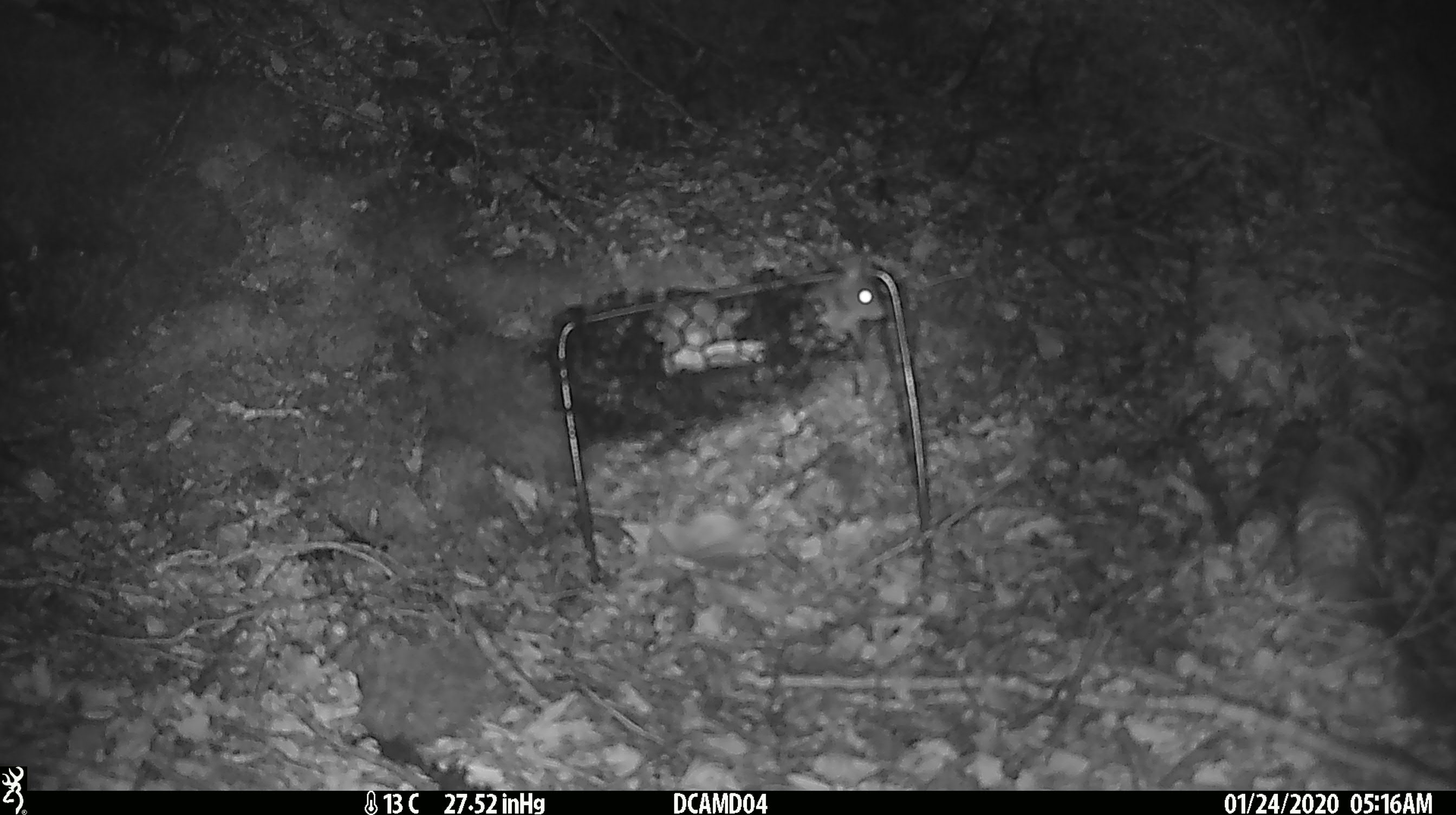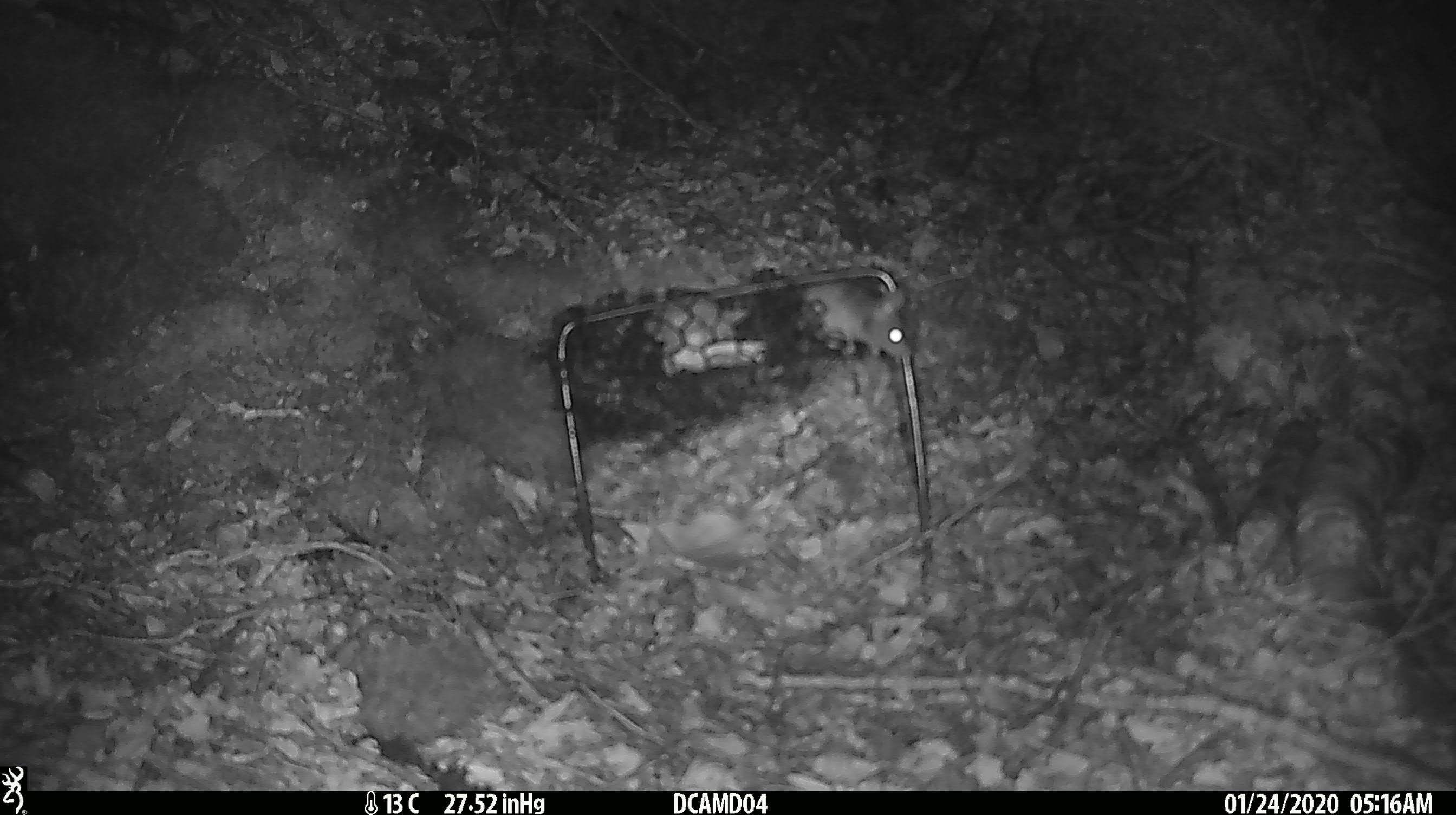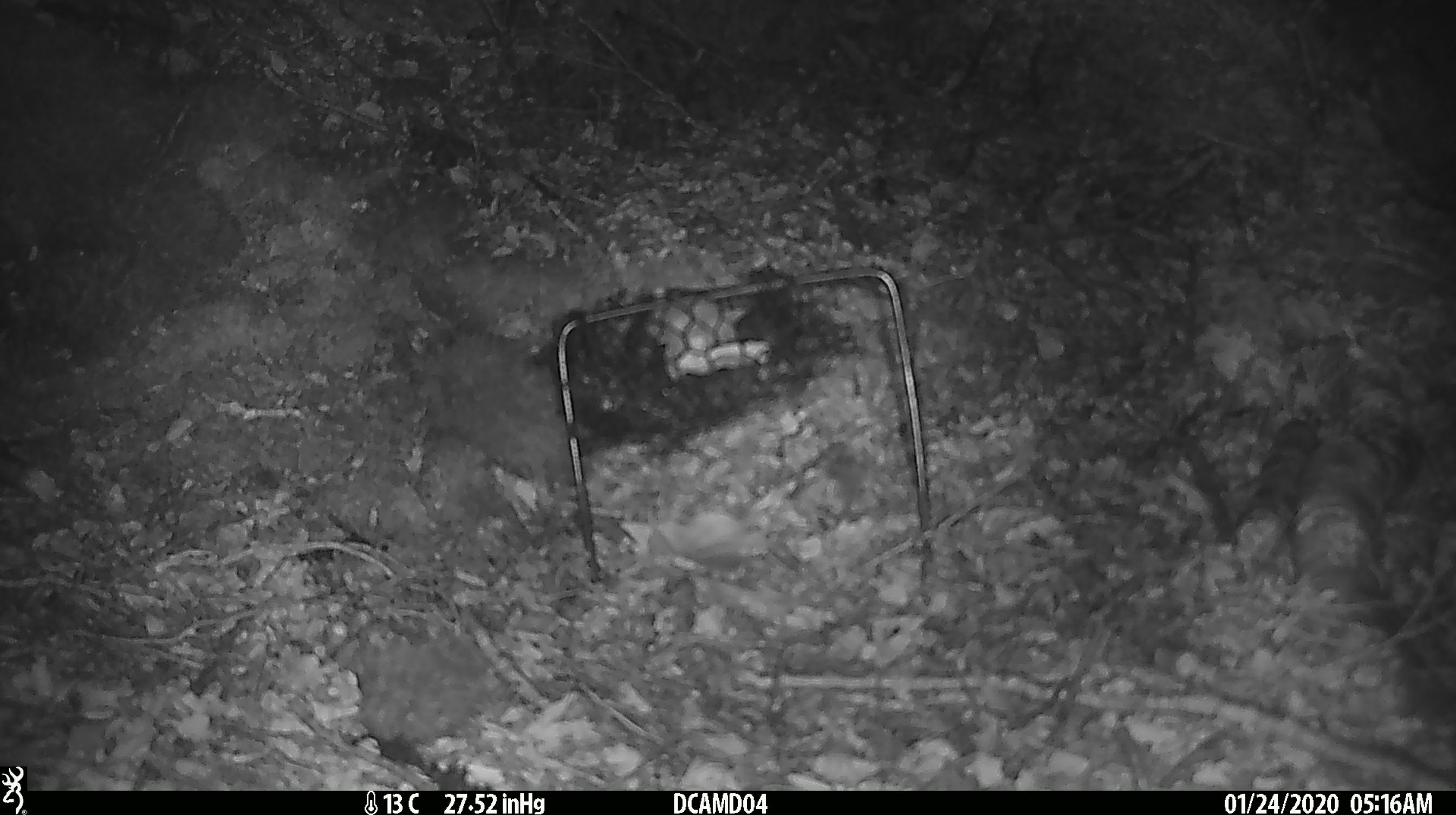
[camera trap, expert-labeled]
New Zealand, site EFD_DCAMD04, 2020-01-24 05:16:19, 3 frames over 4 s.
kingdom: Animalia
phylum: Chordata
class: Mammalia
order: Rodentia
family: Muridae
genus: Mus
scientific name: Mus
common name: mouse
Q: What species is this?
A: Mouse (Mus).